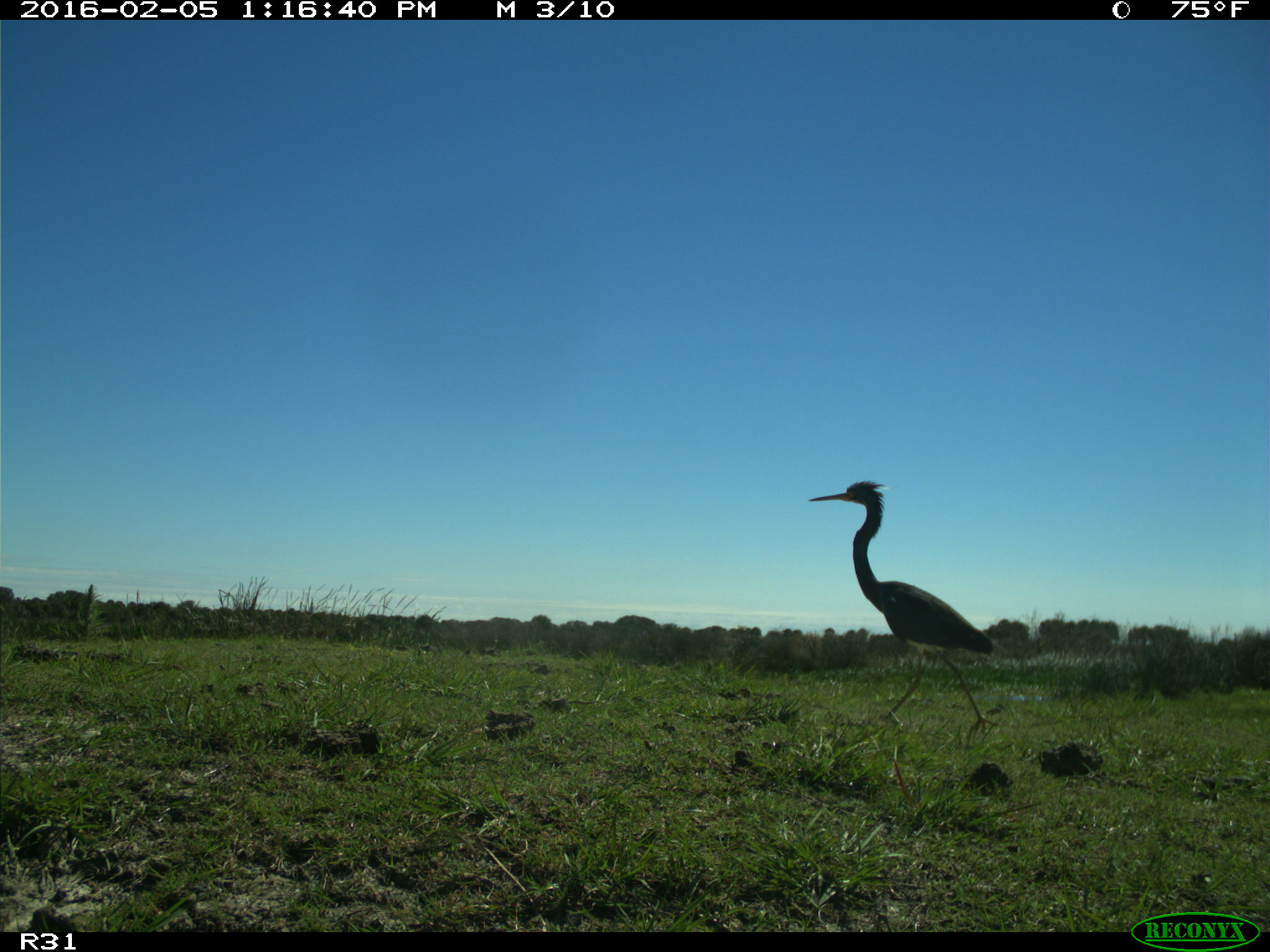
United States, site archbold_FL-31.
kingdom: Animalia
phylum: Chordata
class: Aves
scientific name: Aves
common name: birds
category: unidentified bird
Unidentified bird (birds) (Aves).